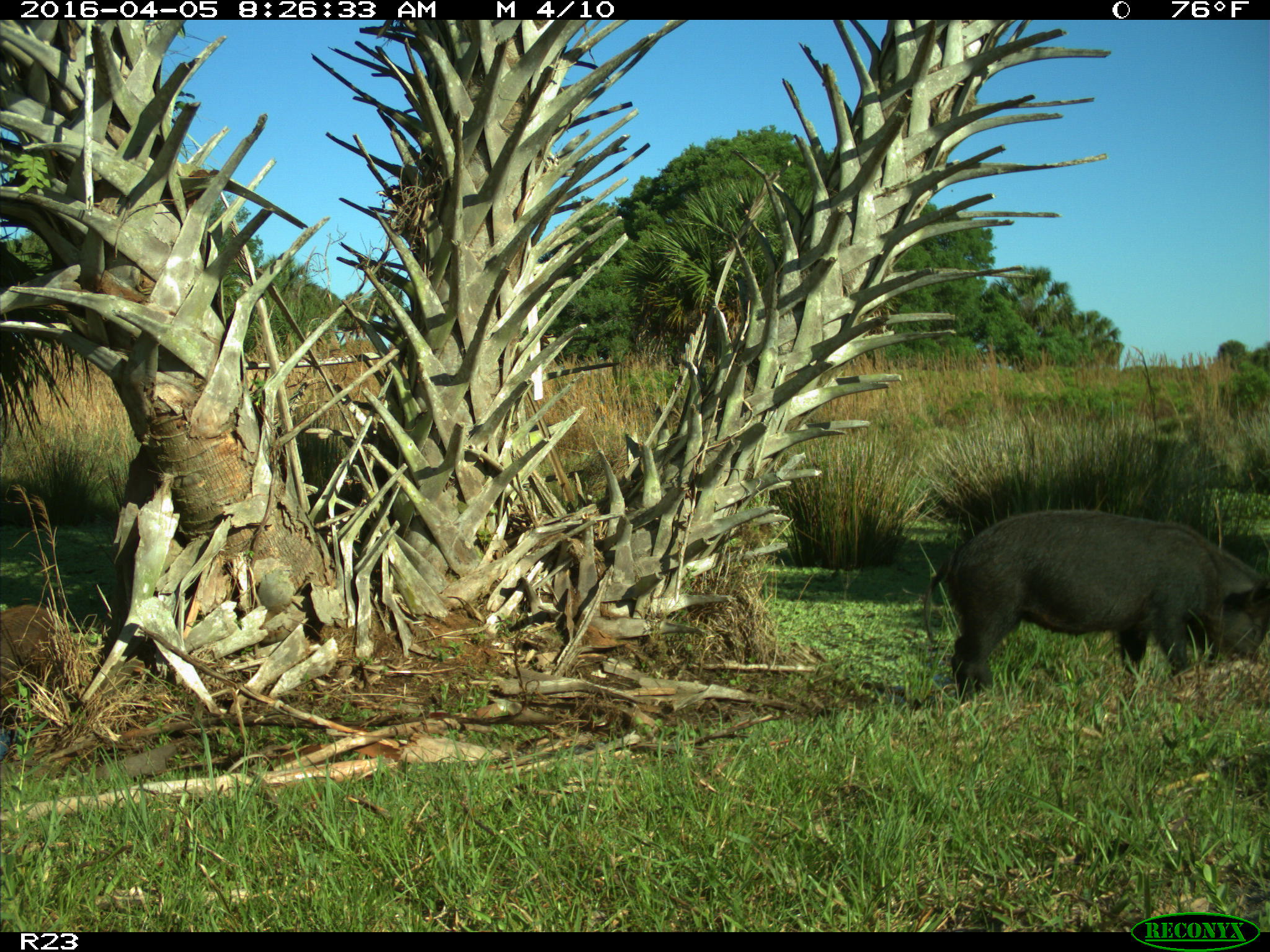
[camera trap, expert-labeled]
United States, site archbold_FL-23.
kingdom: Animalia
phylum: Chordata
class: Mammalia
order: Artiodactyla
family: Suidae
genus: Sus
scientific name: Sus scrofa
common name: wild boar